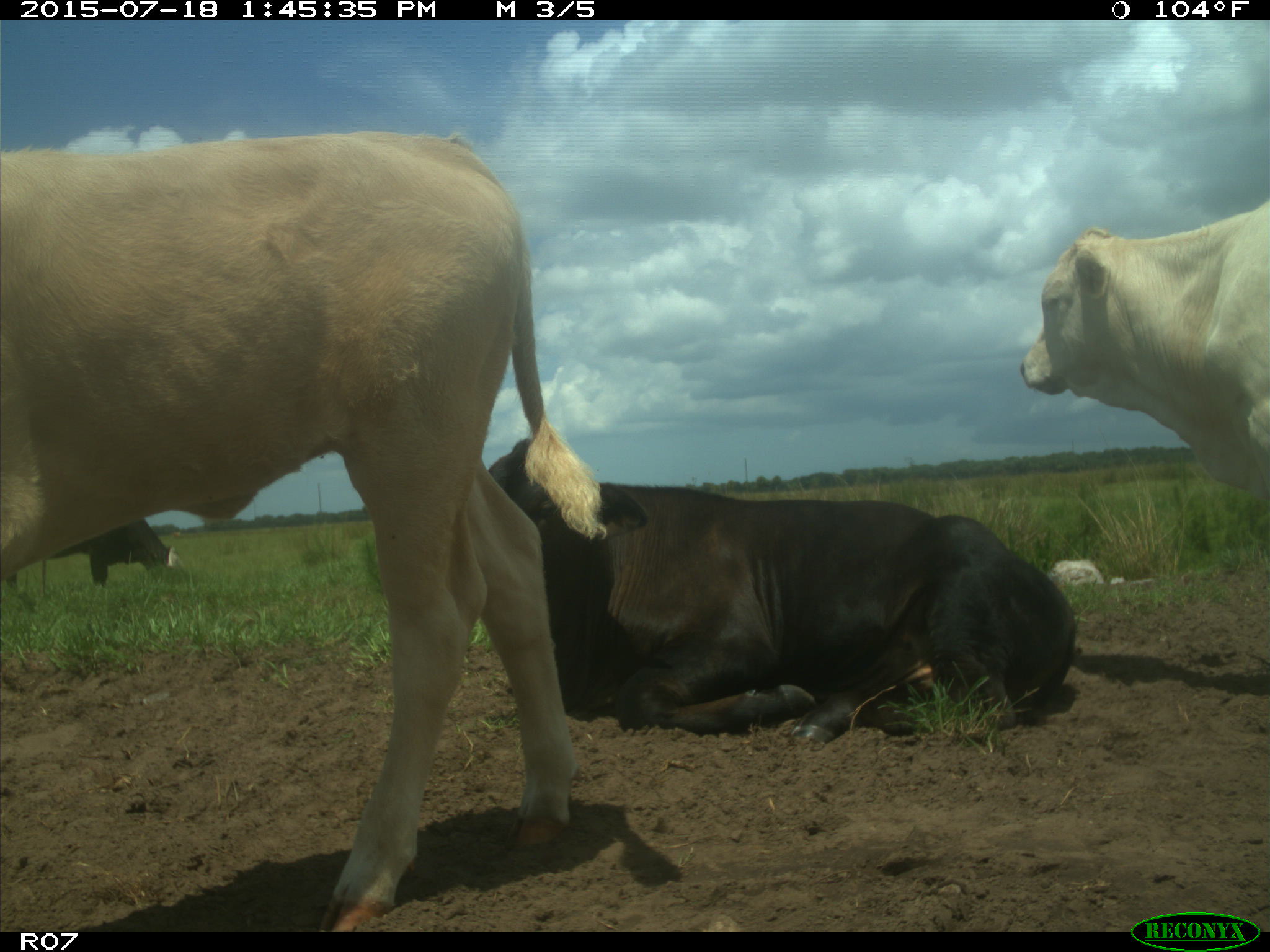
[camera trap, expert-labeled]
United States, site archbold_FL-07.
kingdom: Animalia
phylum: Chordata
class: Mammalia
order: Artiodactyla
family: Bovidae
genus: Bos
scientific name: Bos taurus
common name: domestic cow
Bos taurus (domestic cow).